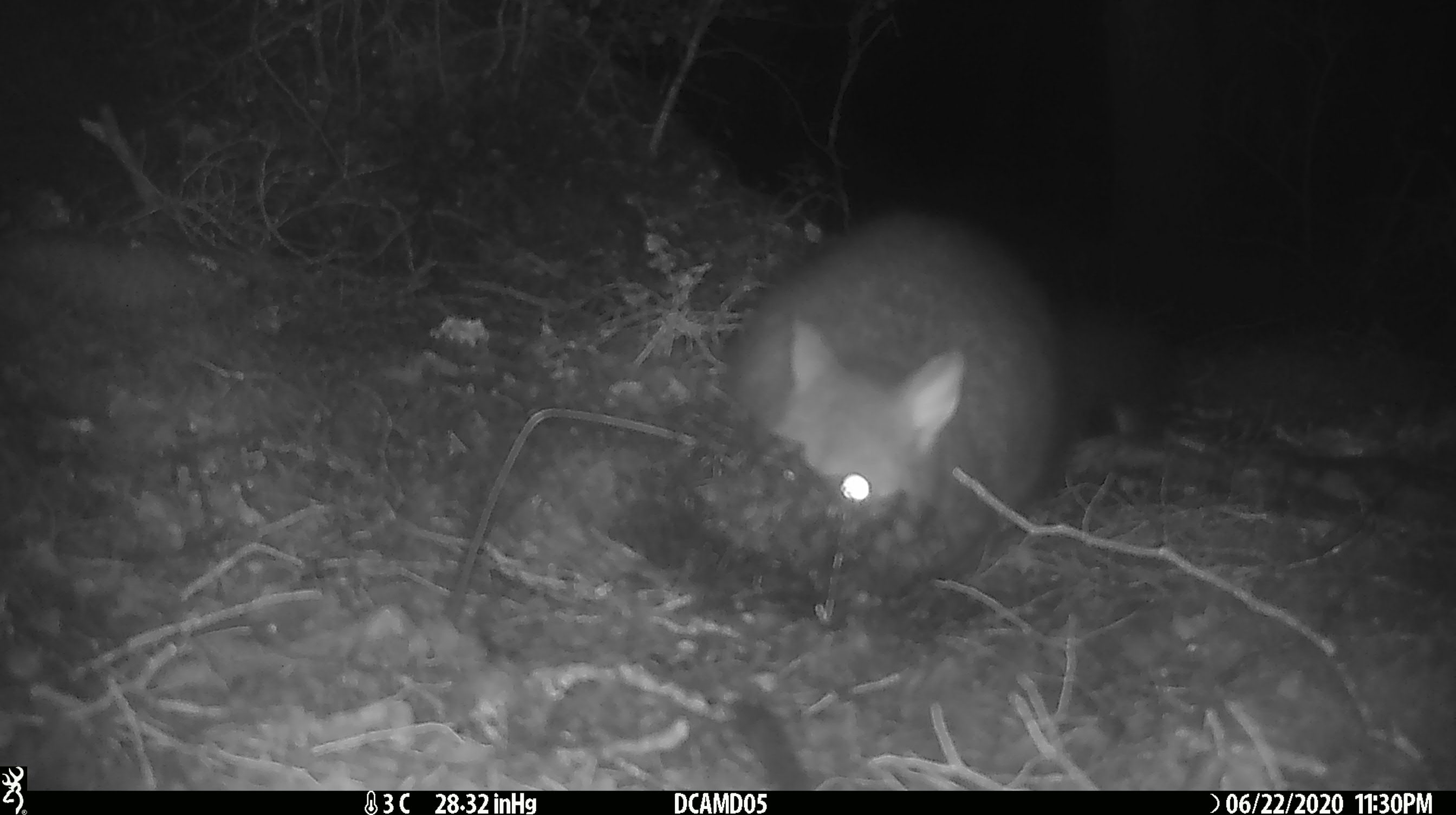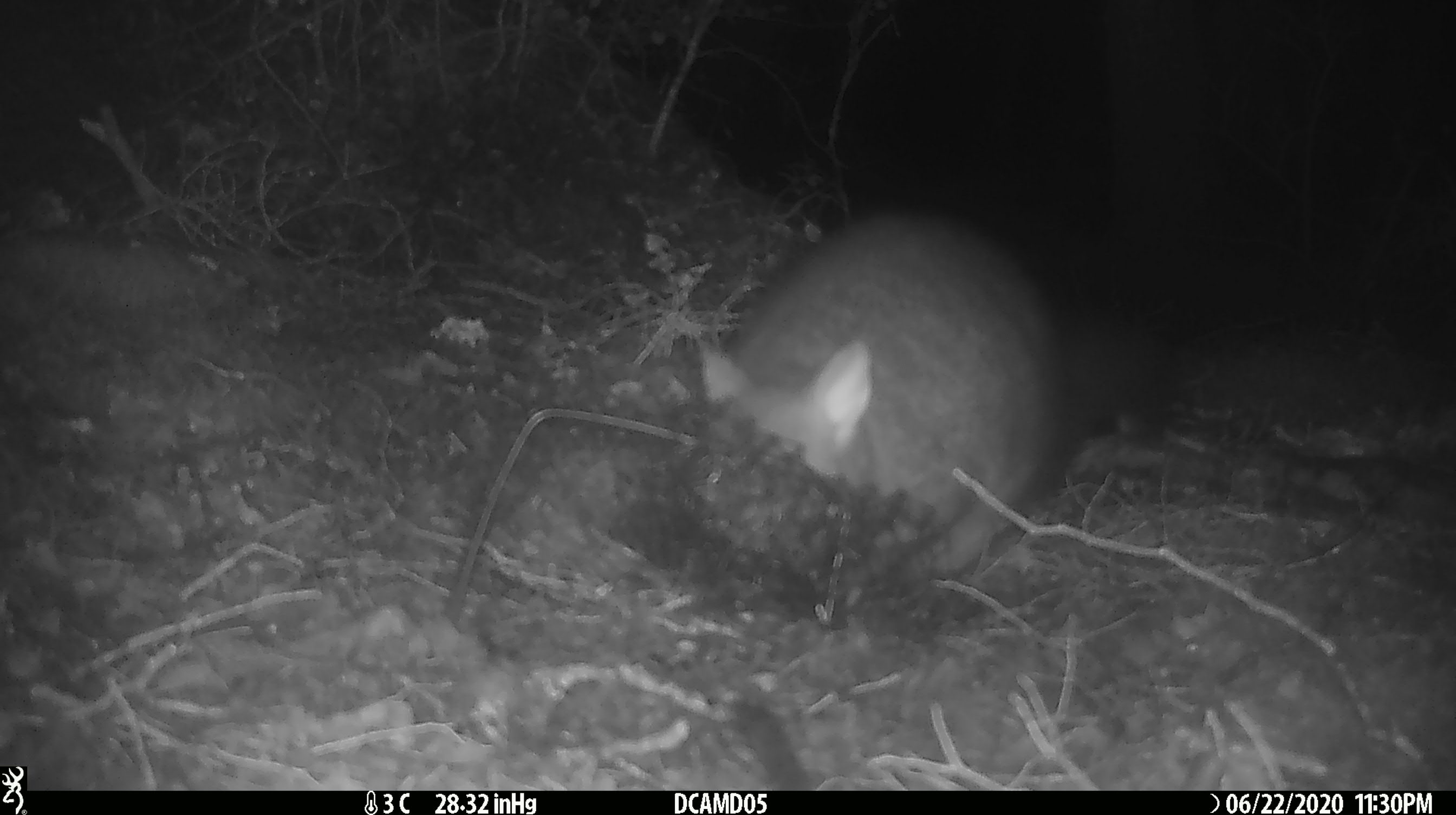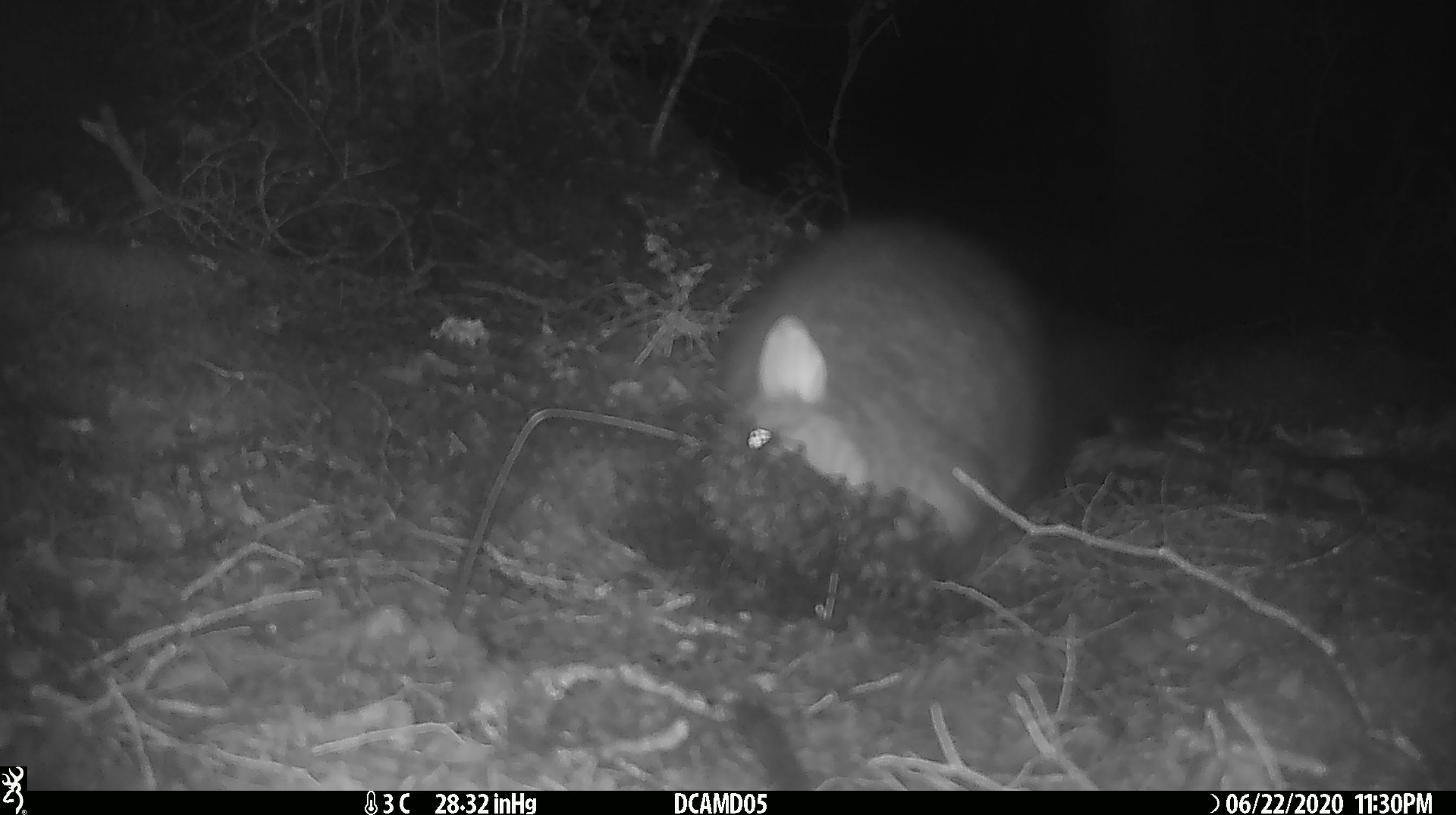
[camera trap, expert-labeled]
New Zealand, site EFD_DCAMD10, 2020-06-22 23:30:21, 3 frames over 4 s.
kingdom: Animalia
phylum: Chordata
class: Mammalia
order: Diprotodontia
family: Phalangeridae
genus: Trichosurus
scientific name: Trichosurus vulpecula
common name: common brushtail possum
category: possum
Possum (common brushtail possum) (Trichosurus vulpecula).